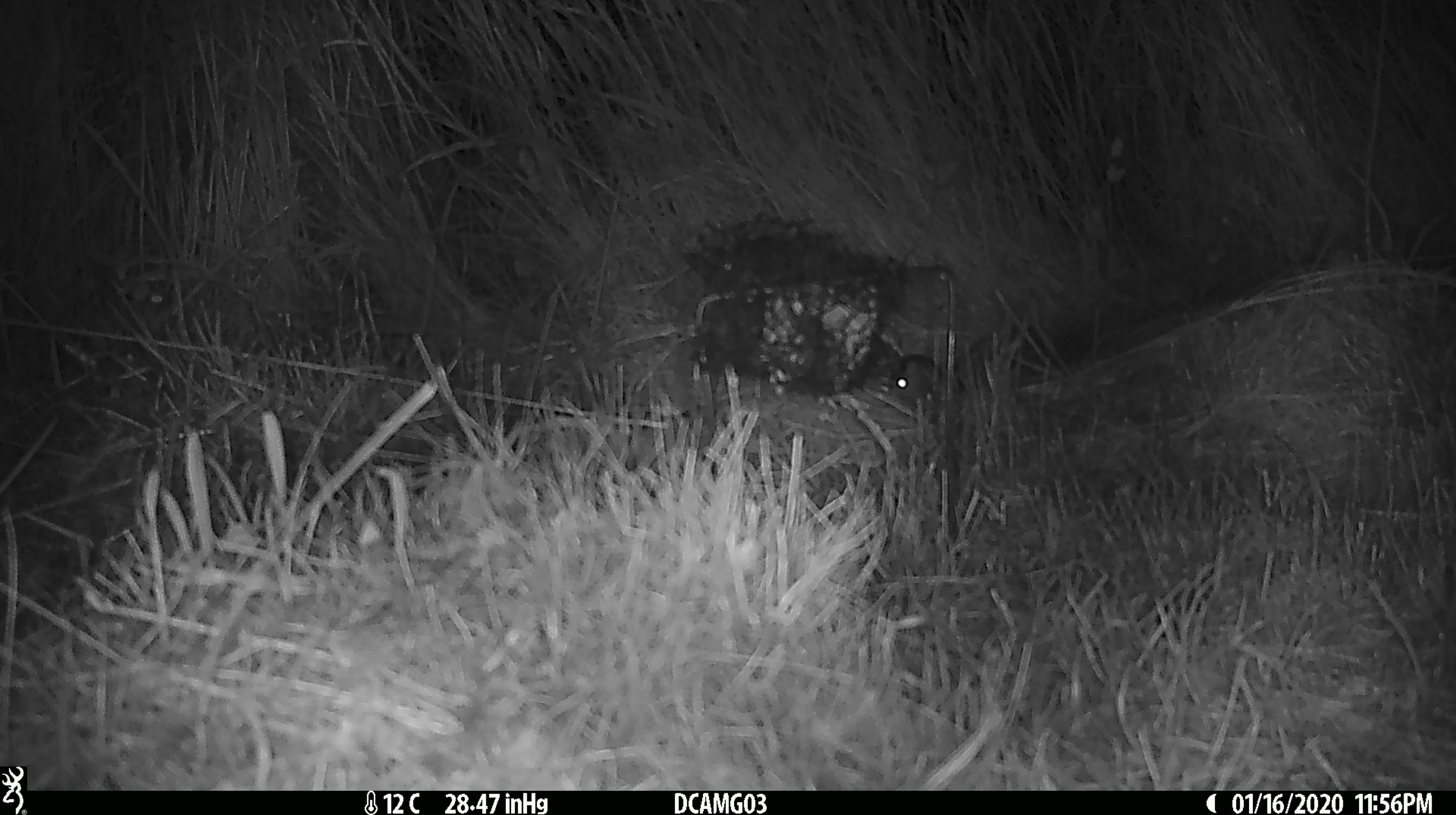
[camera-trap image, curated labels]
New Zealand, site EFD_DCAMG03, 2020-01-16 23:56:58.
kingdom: Animalia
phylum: Chordata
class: Mammalia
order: Rodentia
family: Muridae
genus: Mus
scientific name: Mus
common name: mouse